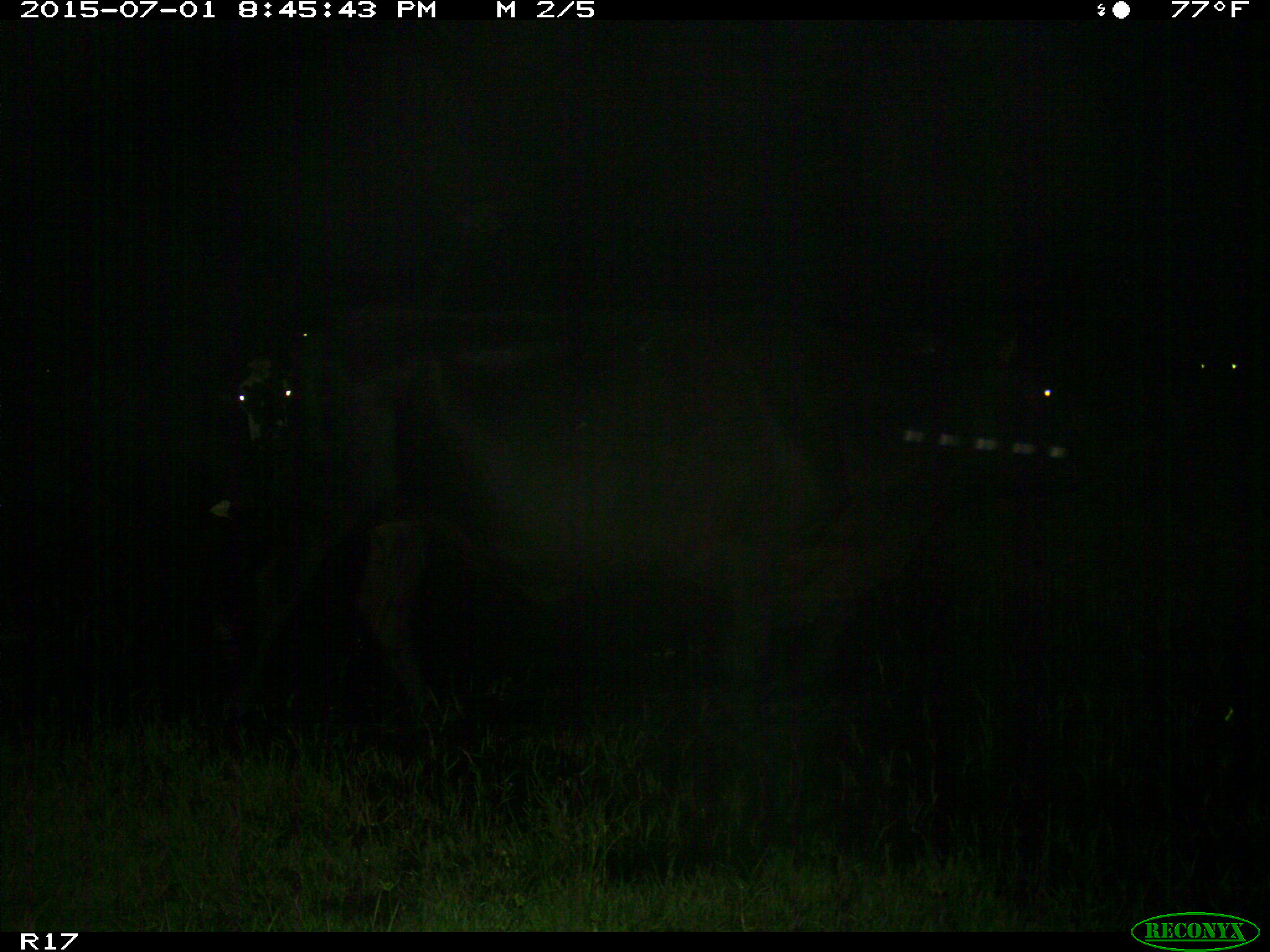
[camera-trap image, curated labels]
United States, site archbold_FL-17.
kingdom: Animalia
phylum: Chordata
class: Mammalia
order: Artiodactyla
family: Bovidae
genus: Bos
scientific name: Bos taurus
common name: domestic cow